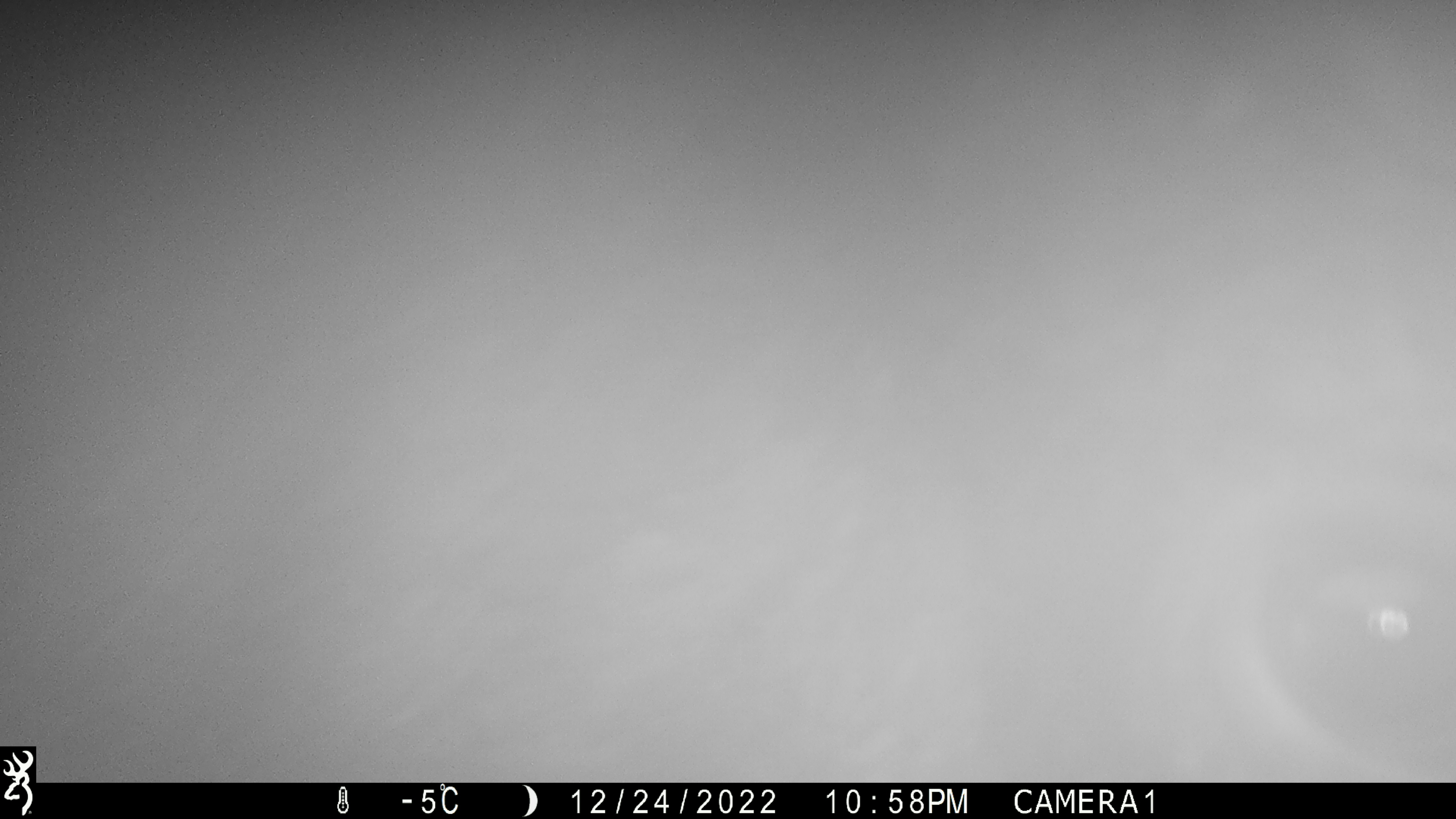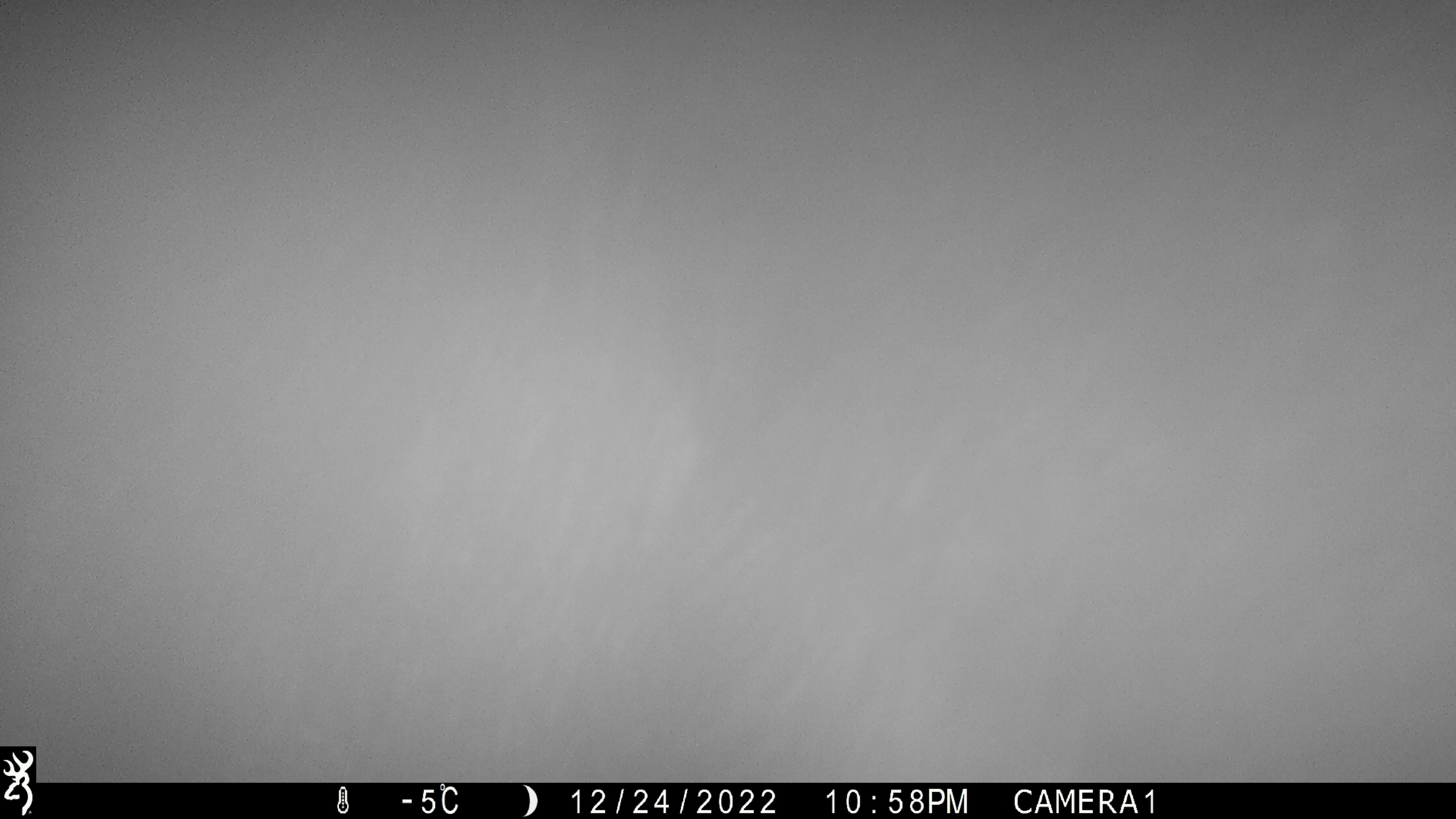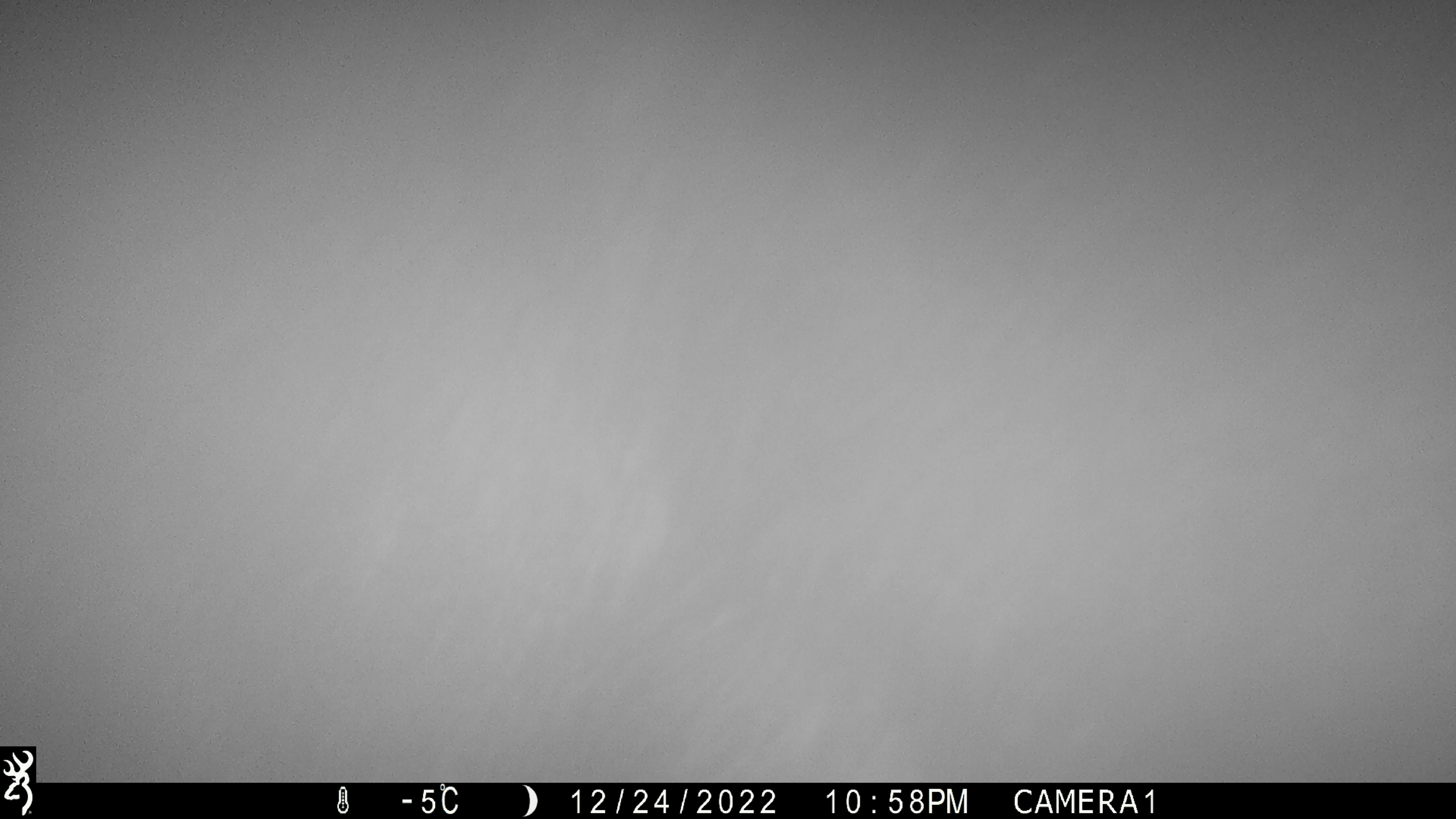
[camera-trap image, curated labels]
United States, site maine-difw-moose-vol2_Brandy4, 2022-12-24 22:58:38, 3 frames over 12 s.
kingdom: Animalia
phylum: Chordata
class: Mammalia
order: Artiodactyla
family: Cervidae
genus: Alces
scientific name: Alces alces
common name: moose